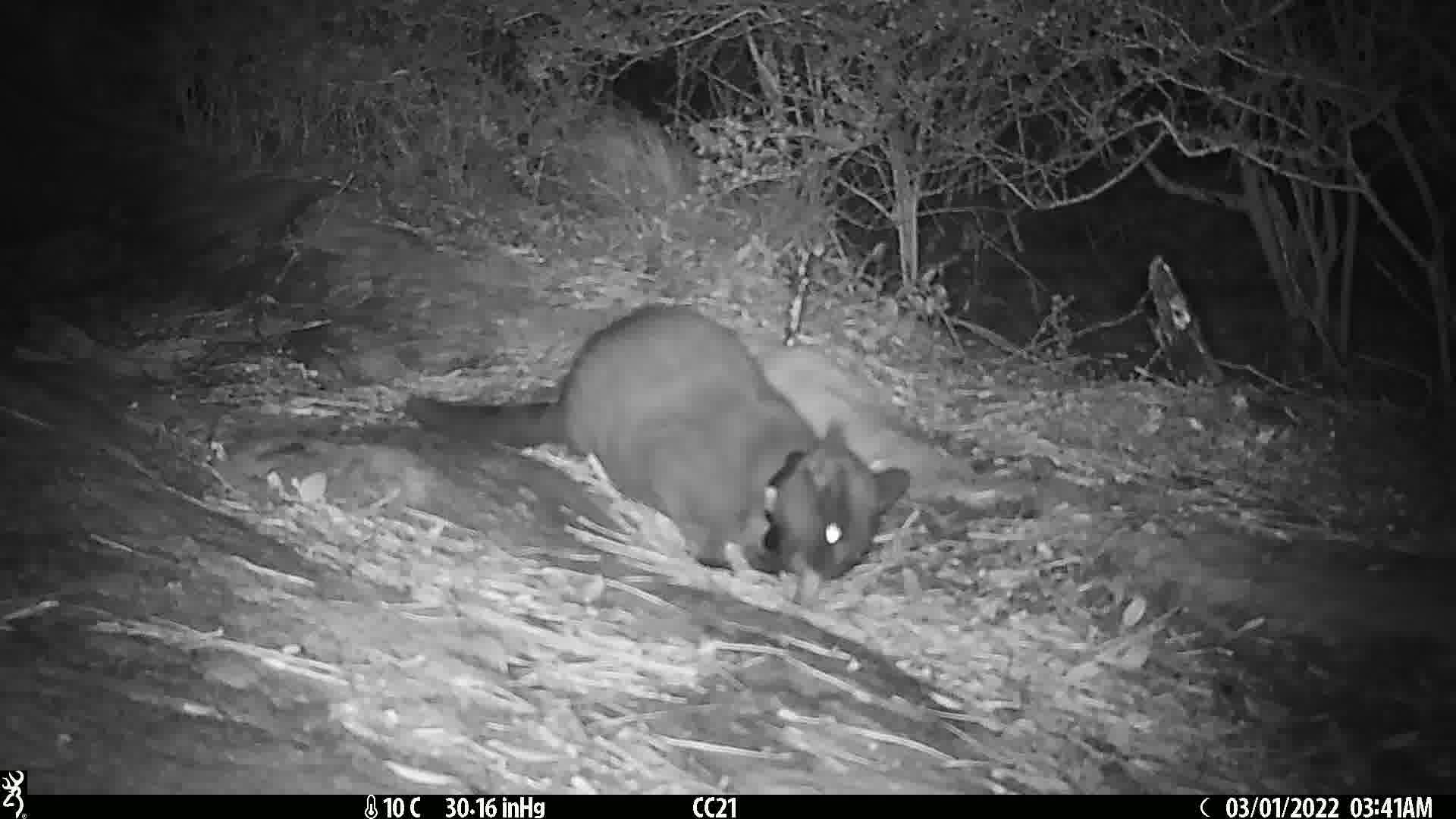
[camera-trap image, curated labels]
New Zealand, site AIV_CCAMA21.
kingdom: Animalia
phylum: Chordata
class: Mammalia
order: Carnivora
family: Felidae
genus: Felis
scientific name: Felis catus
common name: domestic cat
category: cat